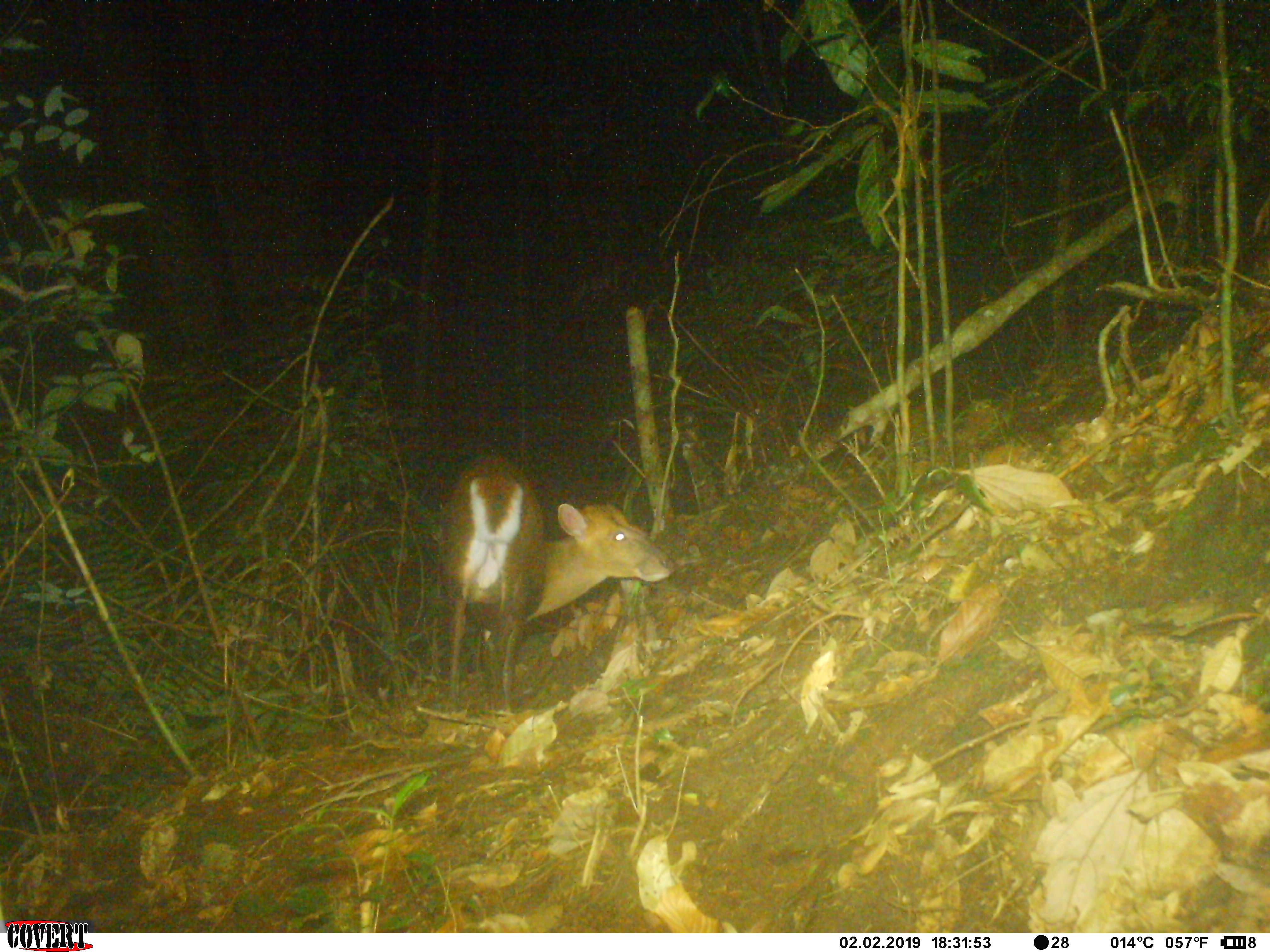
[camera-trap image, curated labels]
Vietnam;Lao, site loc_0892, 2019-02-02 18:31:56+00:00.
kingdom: Animalia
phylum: Chordata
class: Mammalia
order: Artiodactyla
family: Cervidae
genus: Muntiacus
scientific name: Muntiacus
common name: muntjacs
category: unidentified muntjac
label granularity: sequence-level